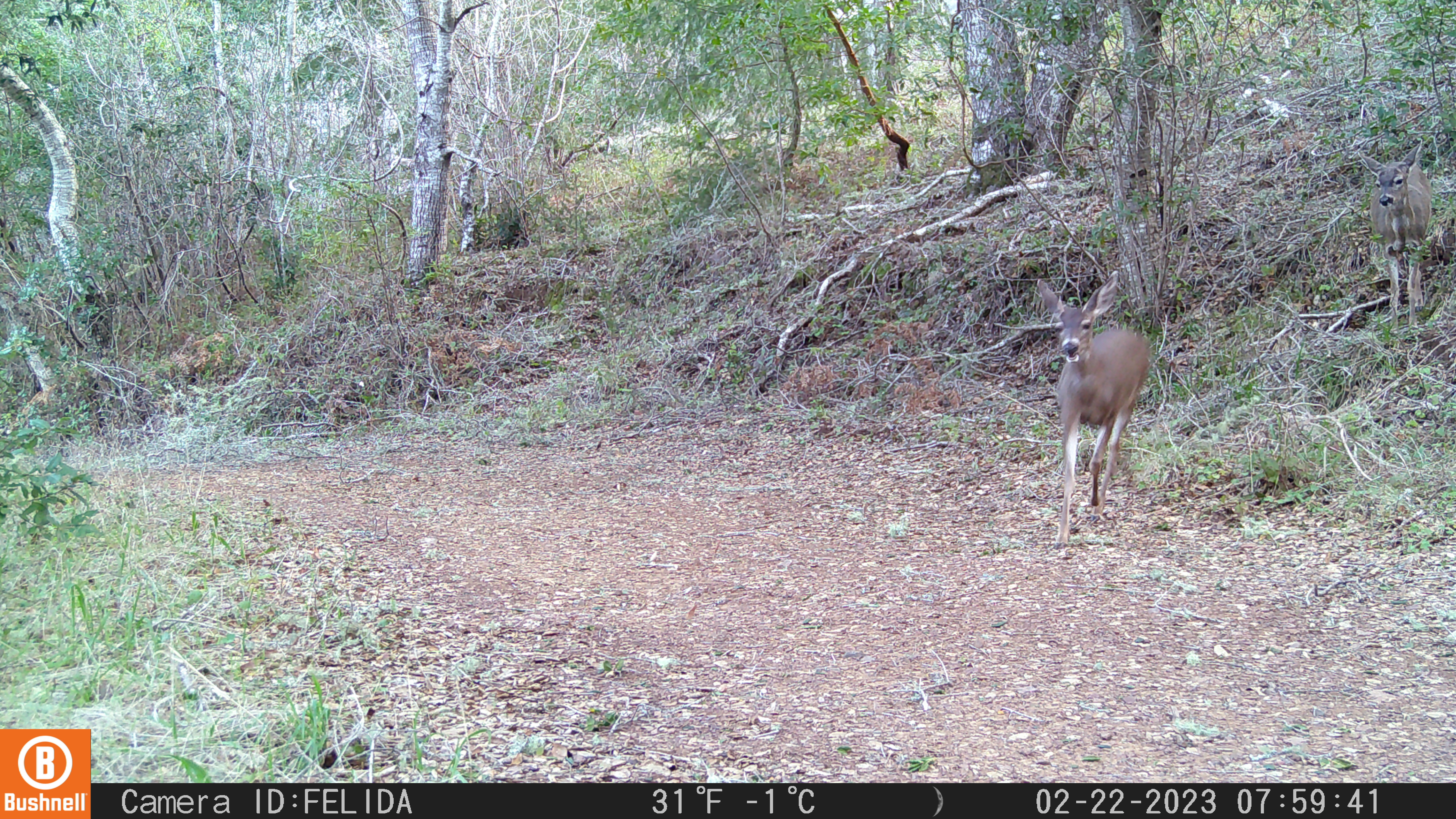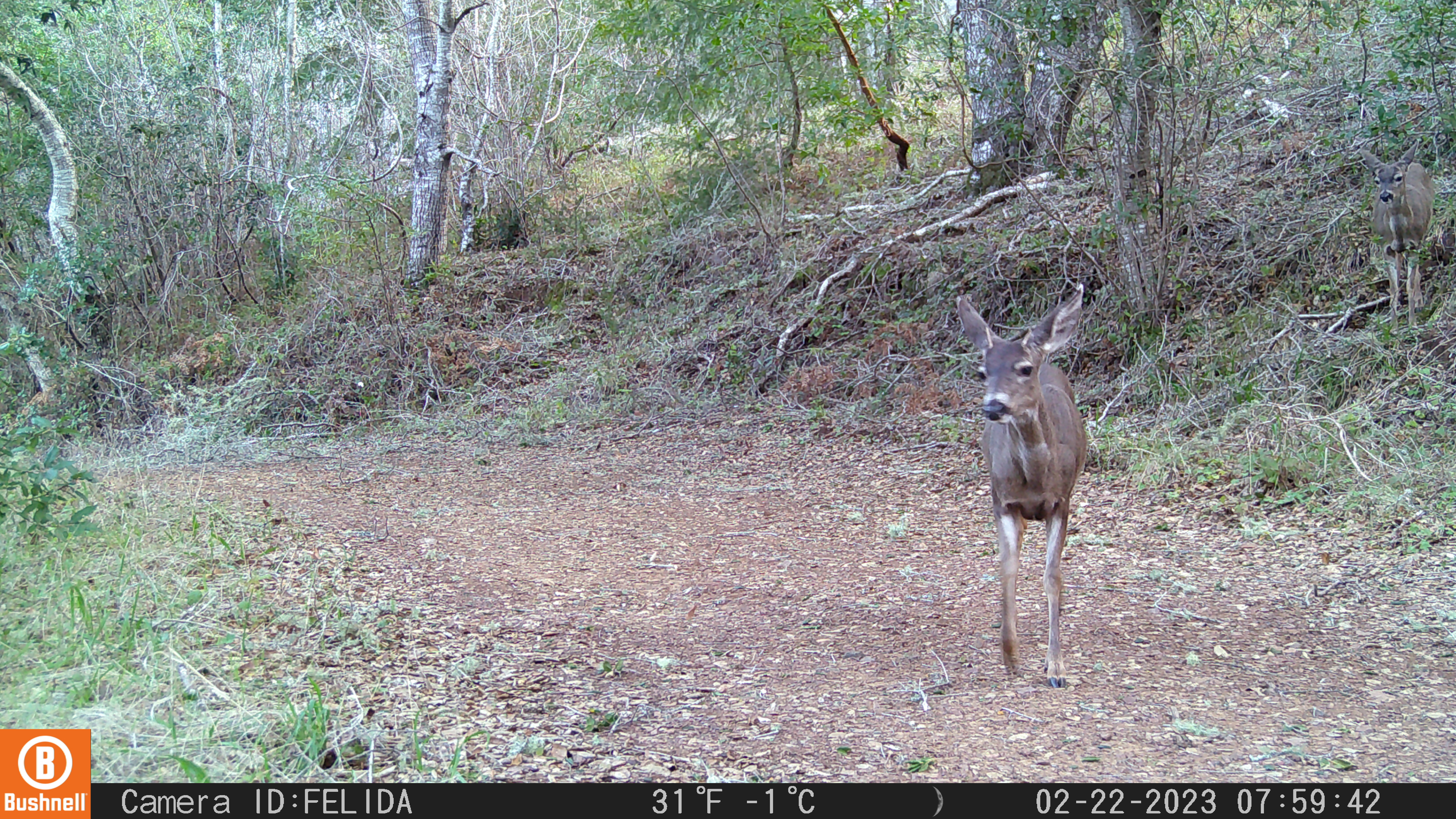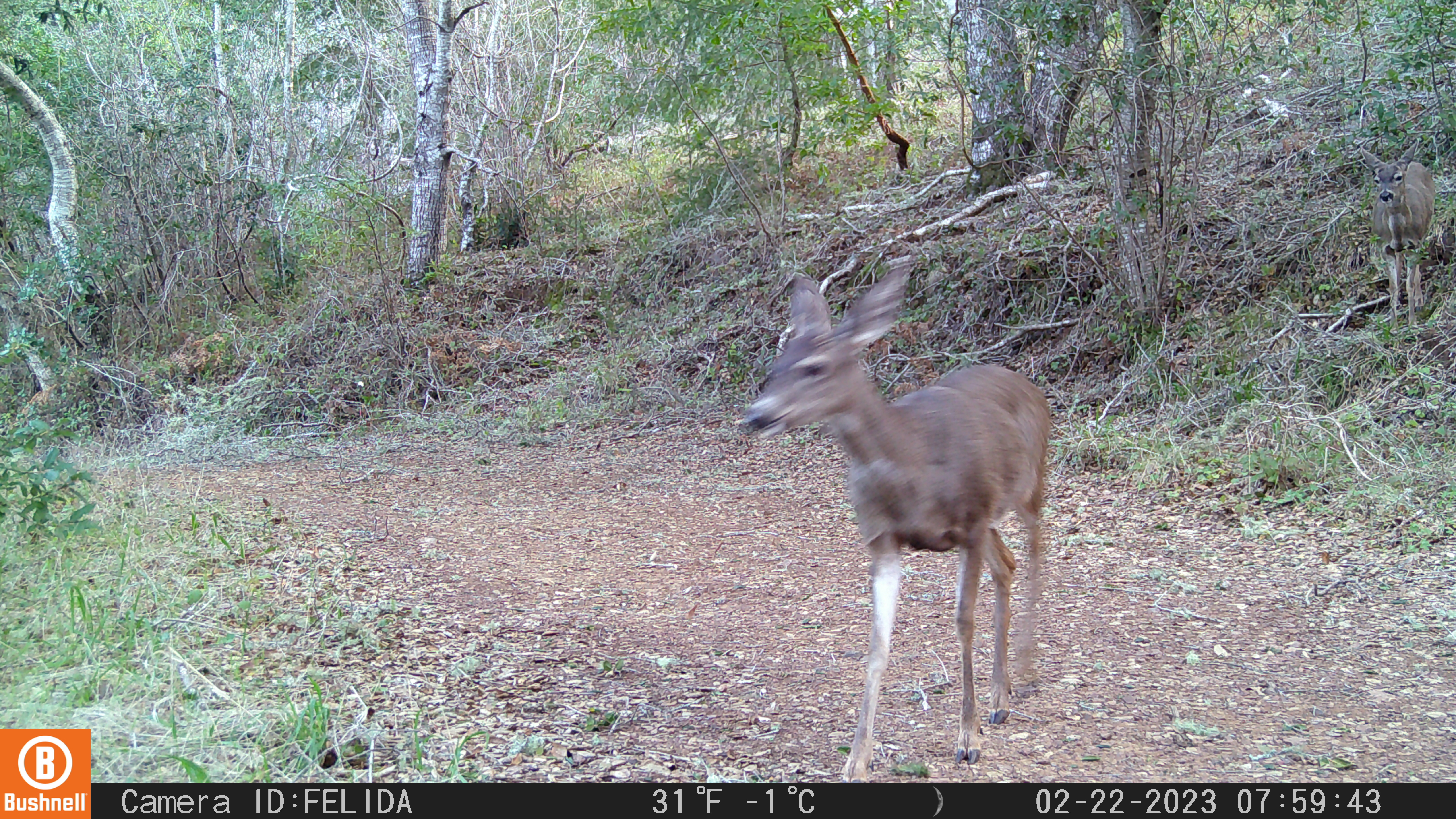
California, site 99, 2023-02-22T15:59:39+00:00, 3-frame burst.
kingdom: Animalia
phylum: Chordata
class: Mammalia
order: Artiodactyla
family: Cervidae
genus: Odocoileus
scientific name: Odocoileus hemionus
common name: mule deer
Mule deer (Odocoileus hemionus).